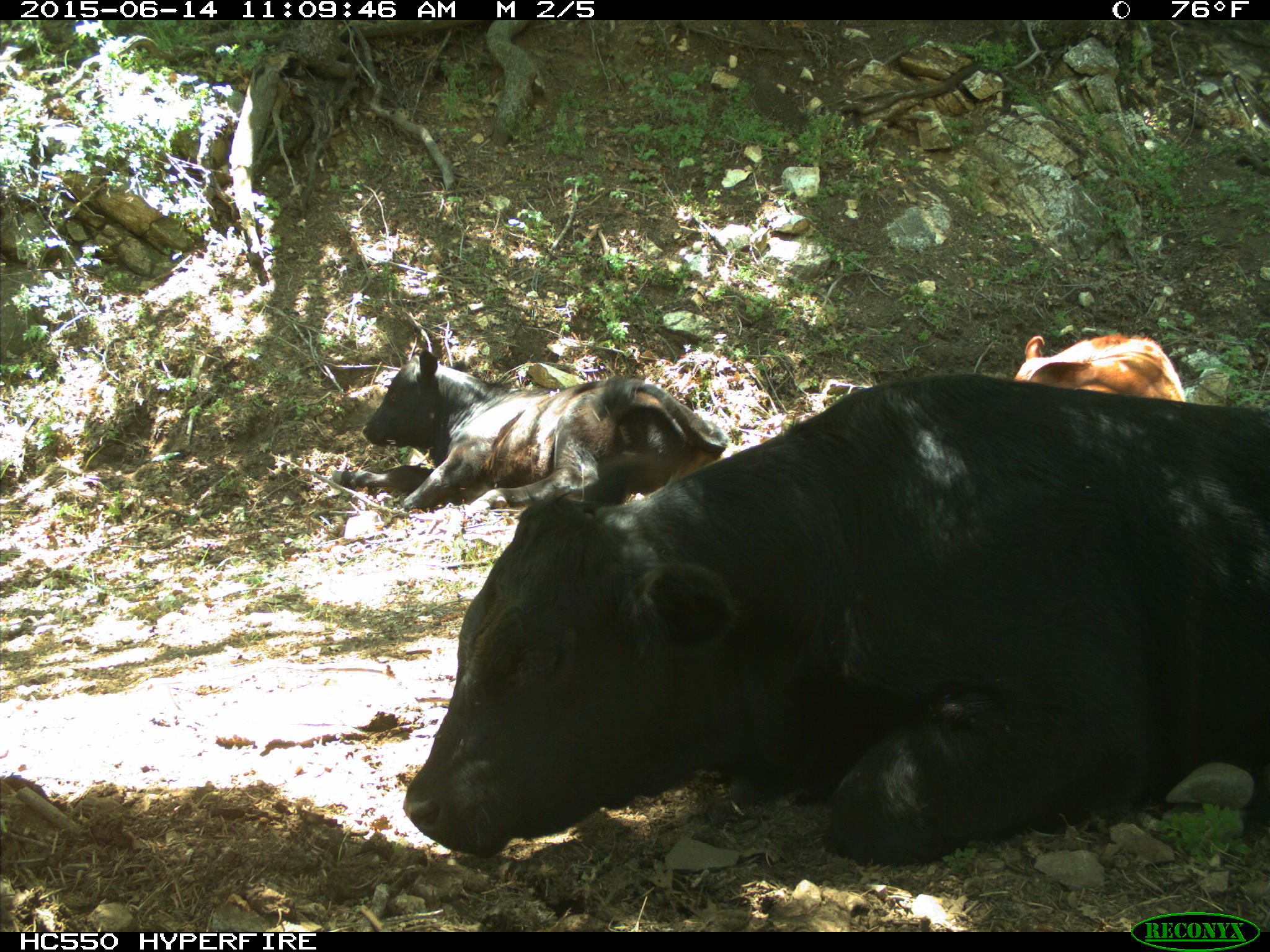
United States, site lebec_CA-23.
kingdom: Animalia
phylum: Chordata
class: Mammalia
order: Artiodactyla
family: Bovidae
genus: Bos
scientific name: Bos taurus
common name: domestic cow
Bos taurus (domestic cow).